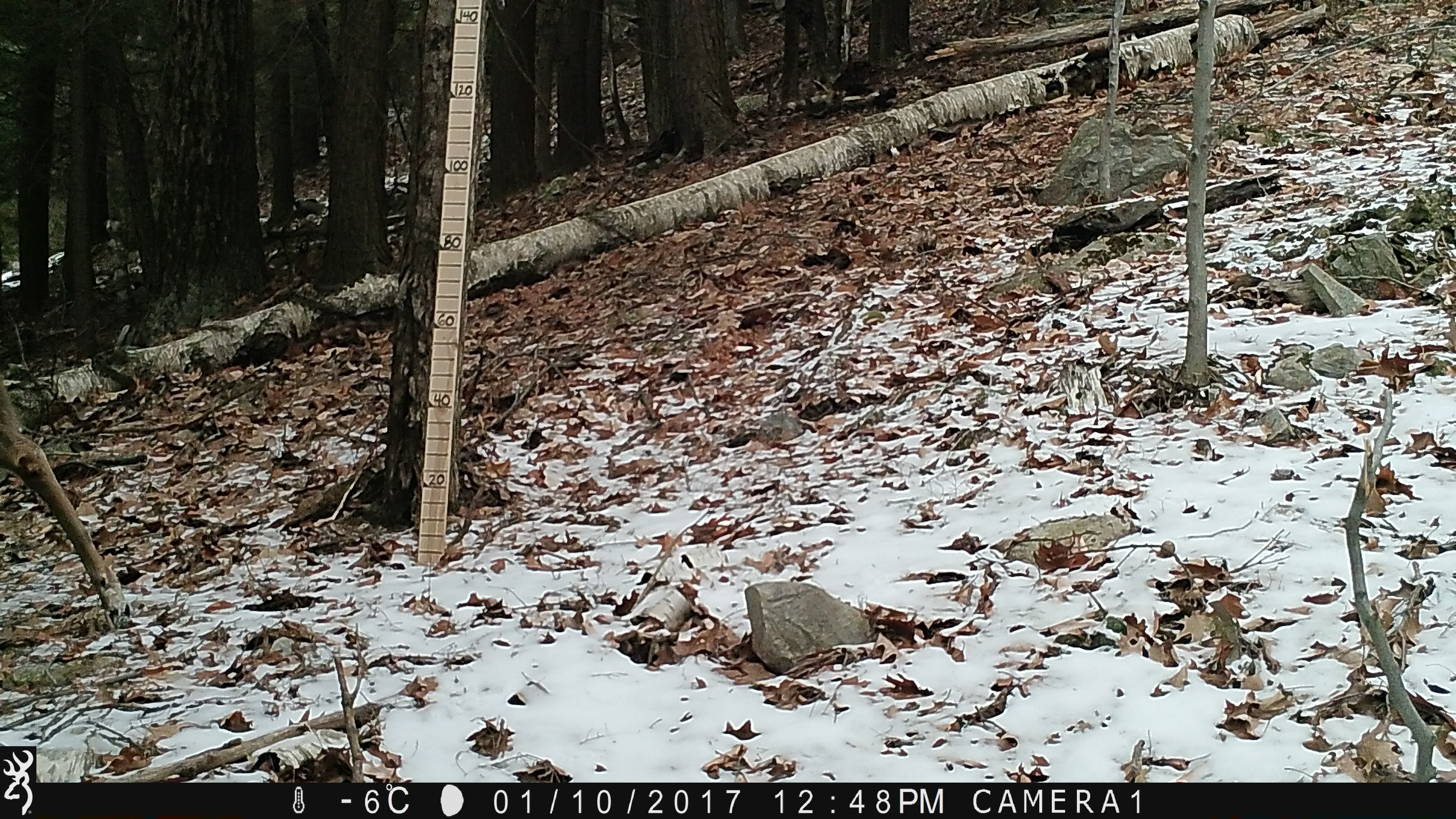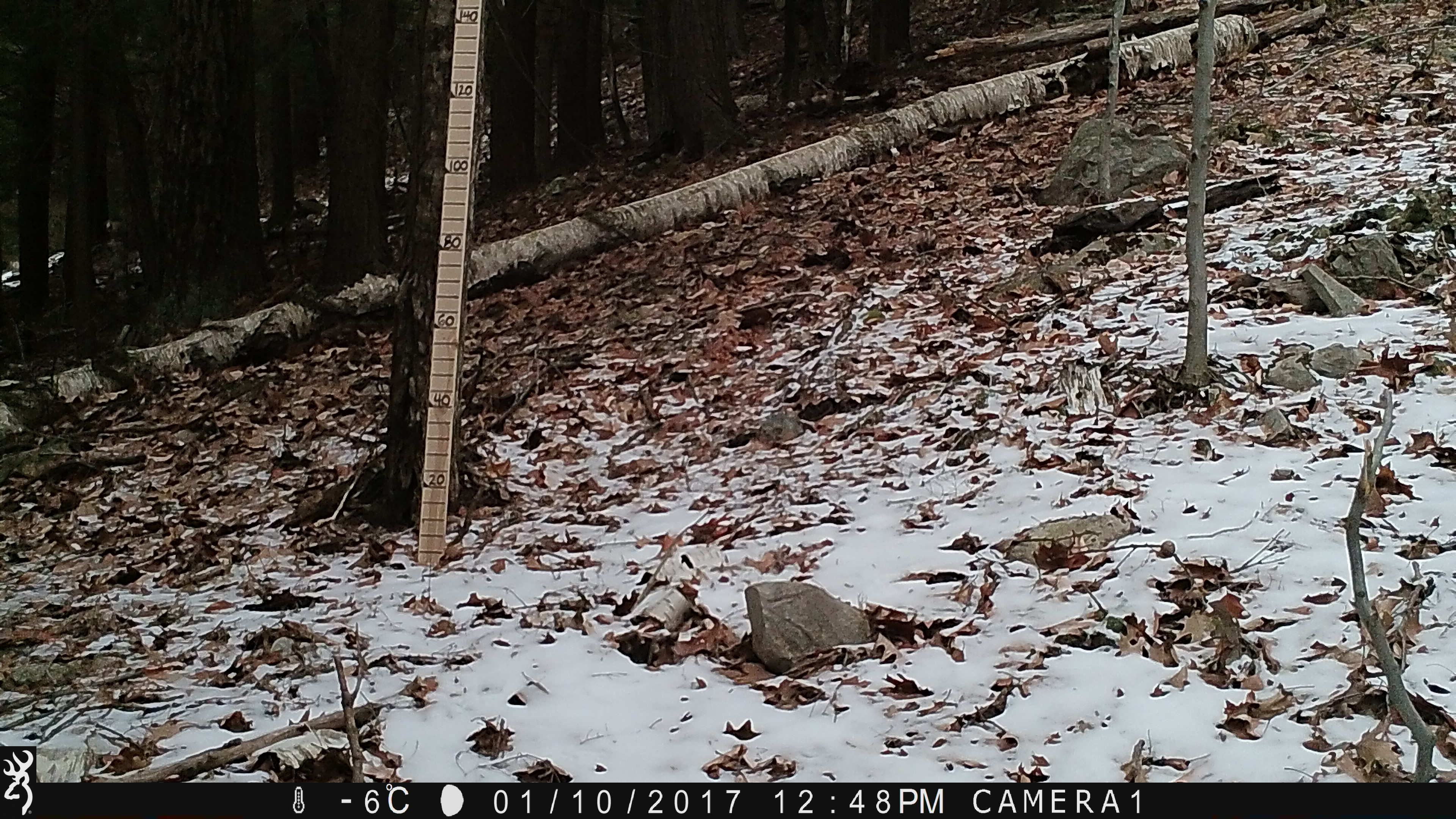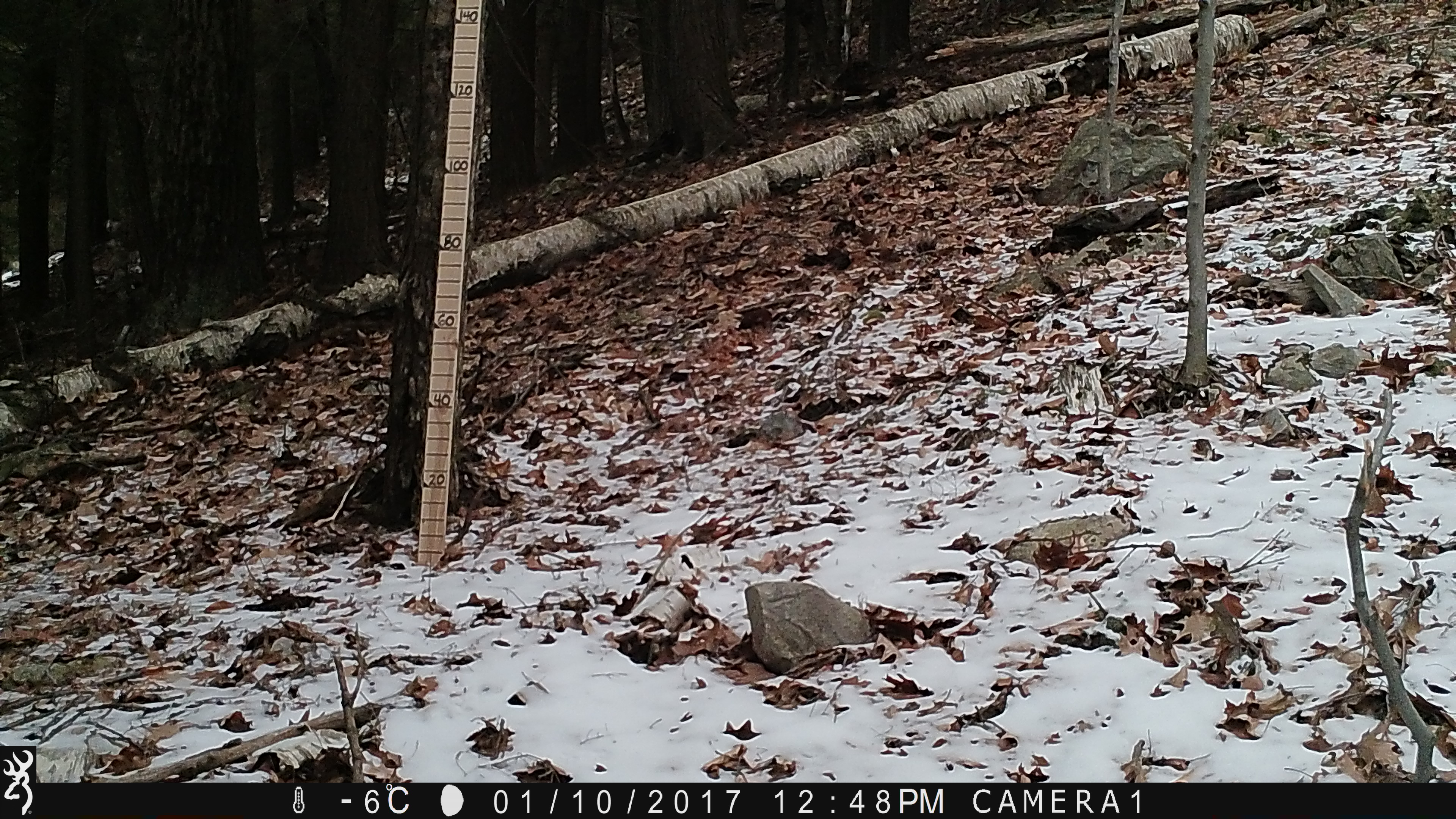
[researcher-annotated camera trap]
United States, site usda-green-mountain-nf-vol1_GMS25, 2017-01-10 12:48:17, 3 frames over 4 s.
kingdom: Animalia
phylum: Chordata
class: Mammalia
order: Artiodactyla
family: Cervidae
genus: Odocoileus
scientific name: Odocoileus virginianus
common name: white-tailed deer